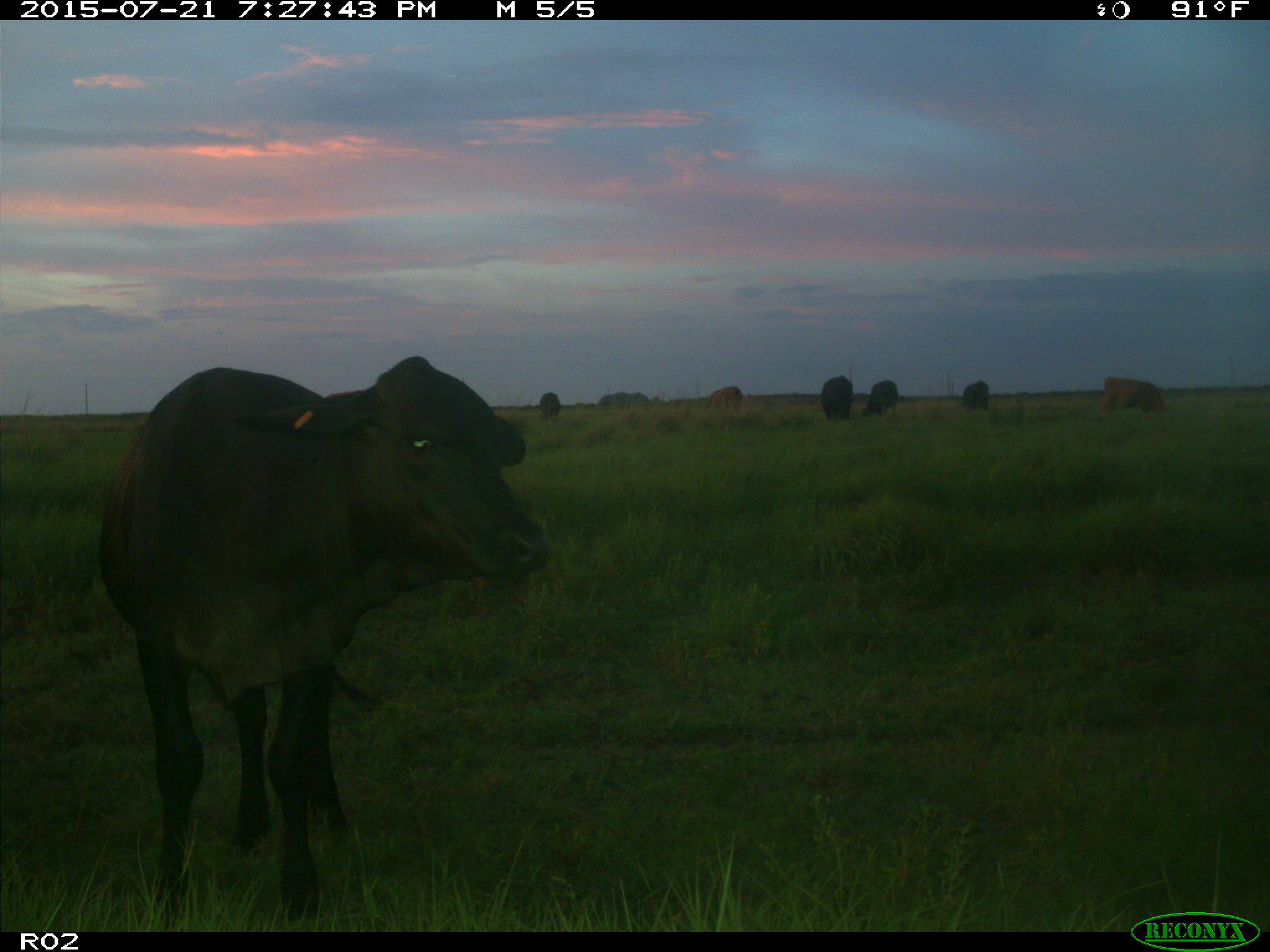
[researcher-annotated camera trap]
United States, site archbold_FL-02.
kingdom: Animalia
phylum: Chordata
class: Mammalia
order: Artiodactyla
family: Bovidae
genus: Bos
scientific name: Bos taurus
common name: domestic cow